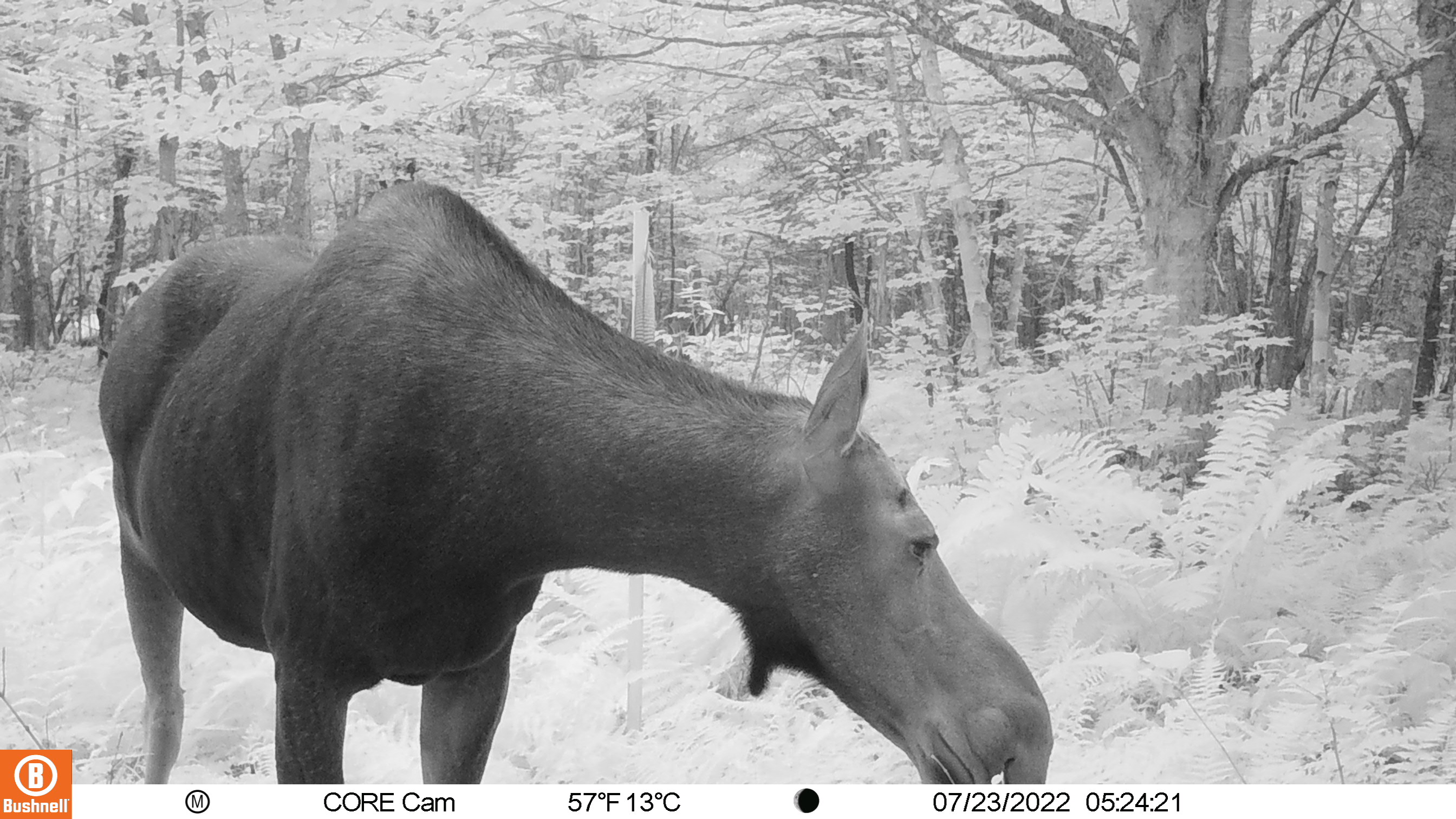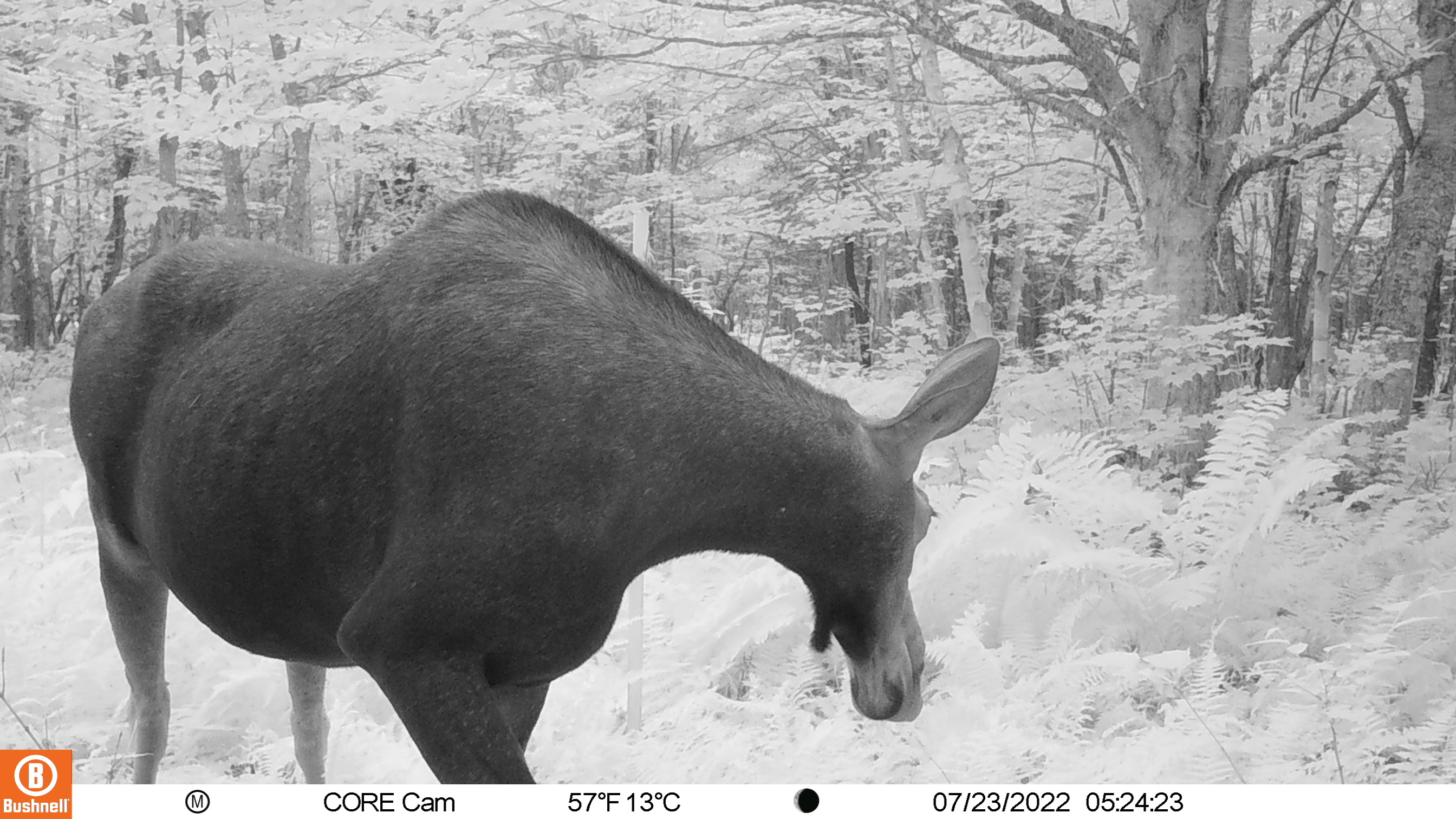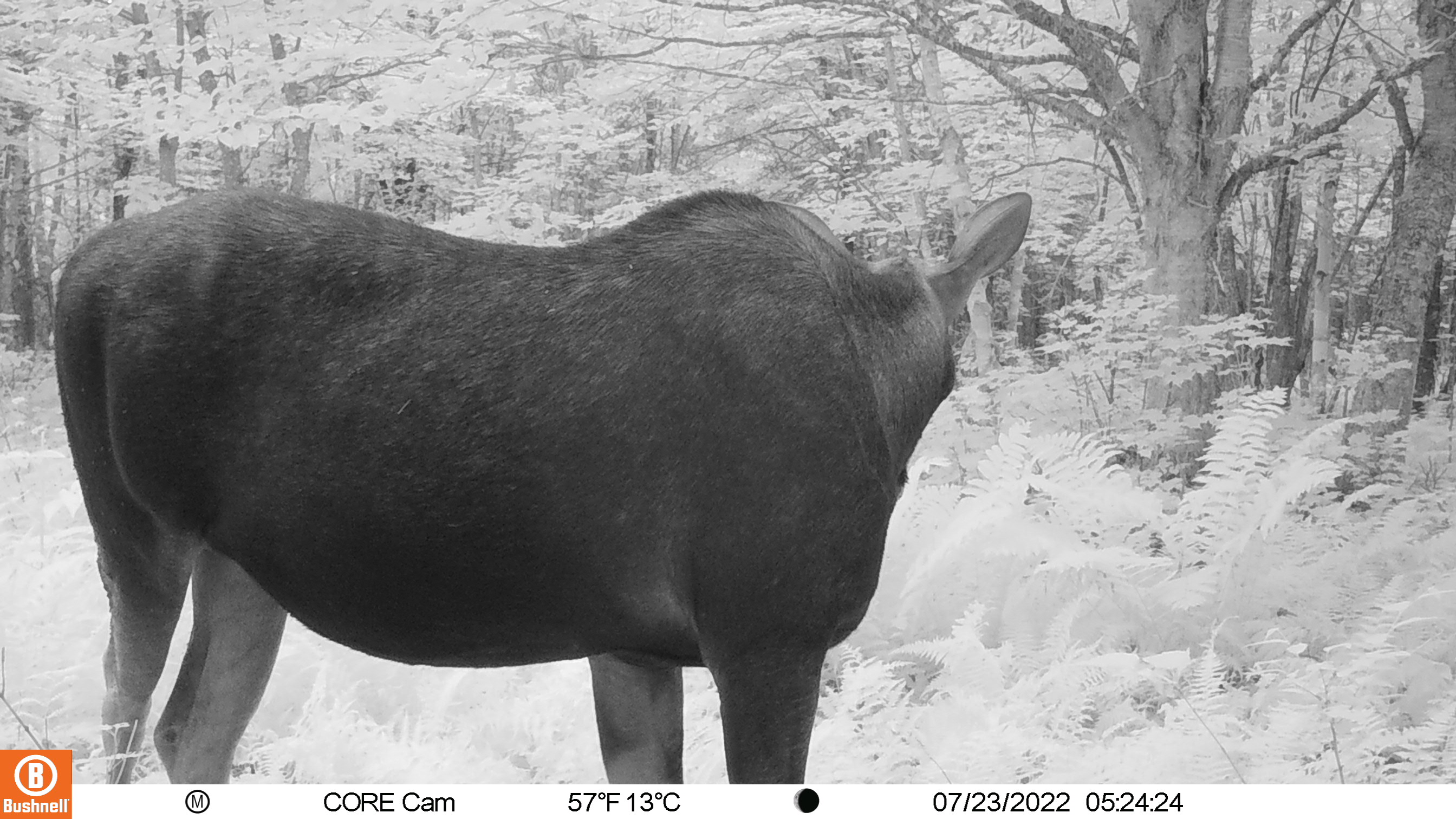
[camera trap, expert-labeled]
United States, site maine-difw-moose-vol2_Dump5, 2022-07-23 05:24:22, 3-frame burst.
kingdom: Animalia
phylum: Chordata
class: Mammalia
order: Artiodactyla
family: Cervidae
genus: Alces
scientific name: Alces alces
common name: moose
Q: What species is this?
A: Moose (Alces alces).